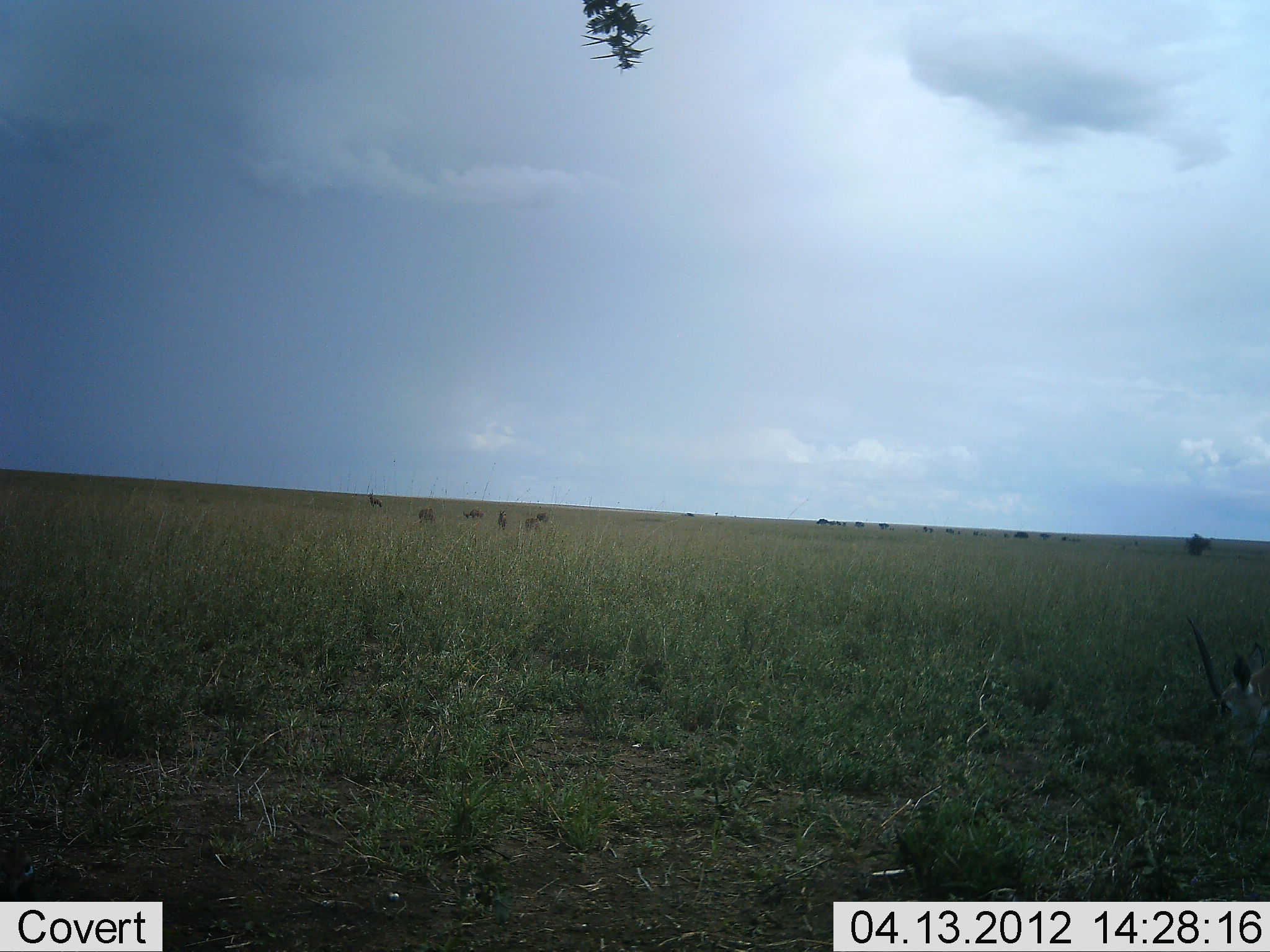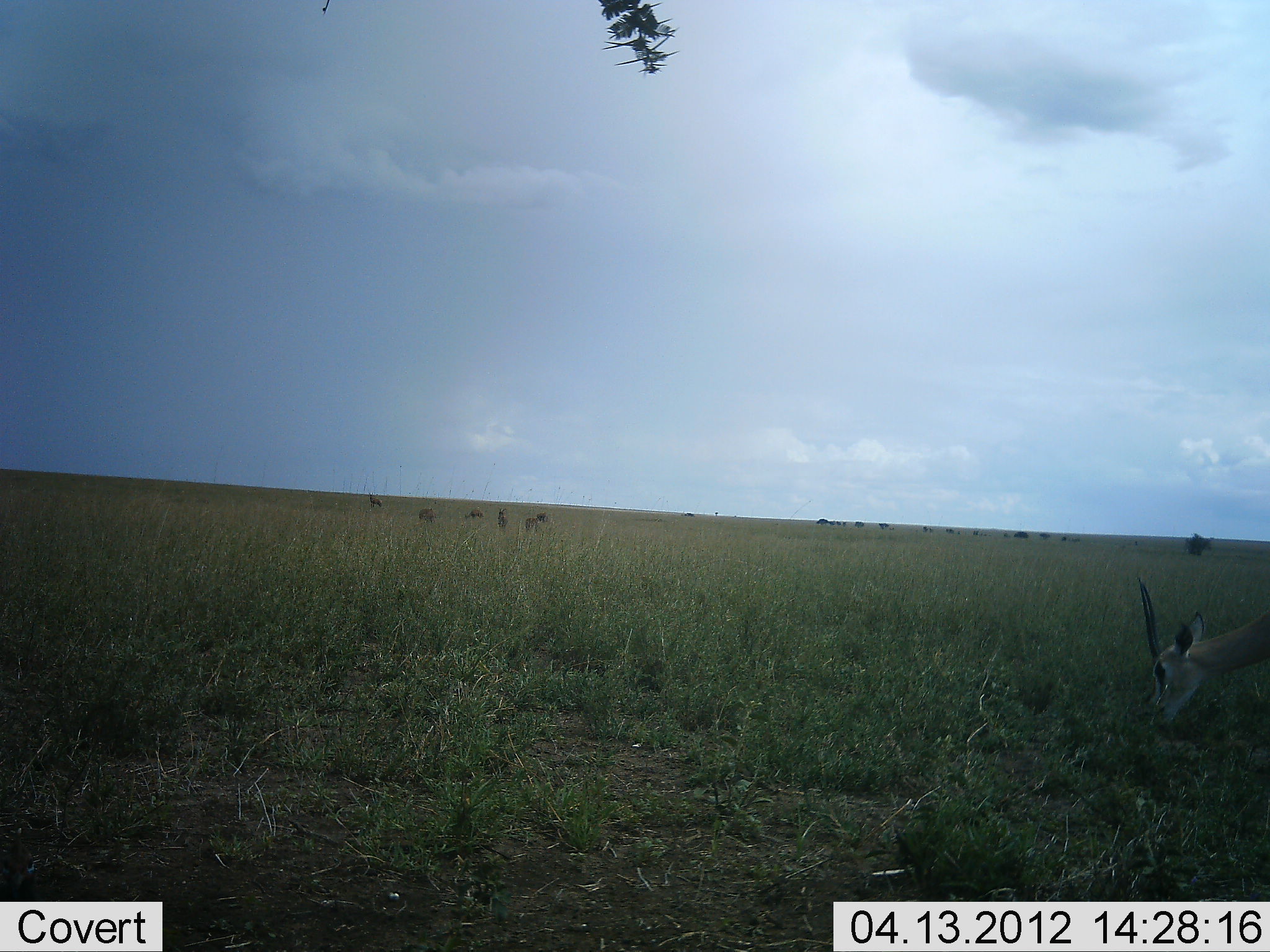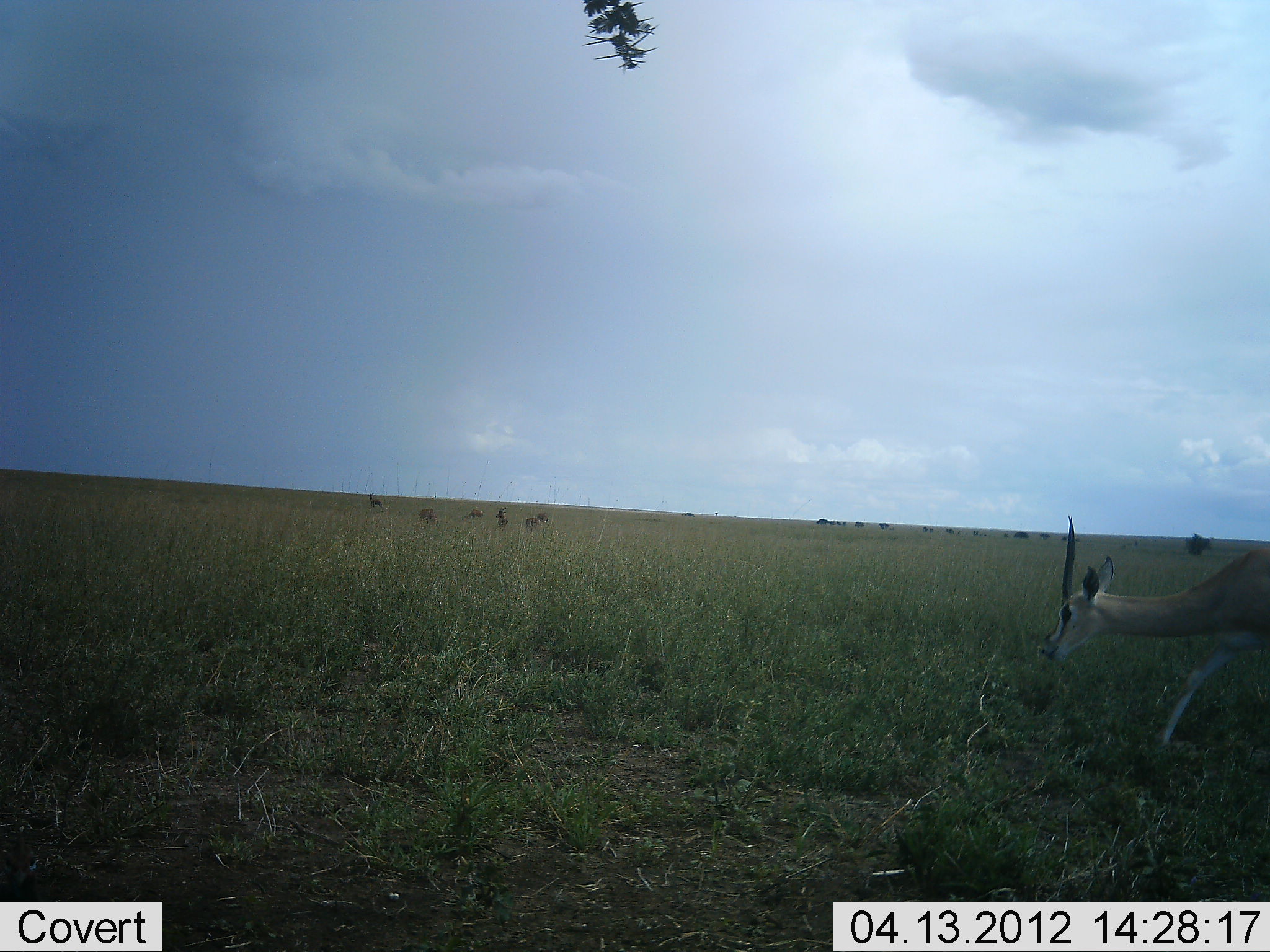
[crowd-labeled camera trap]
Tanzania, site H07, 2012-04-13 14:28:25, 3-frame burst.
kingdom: Animalia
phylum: Chordata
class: Mammalia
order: Artiodactyla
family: Bovidae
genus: Nanger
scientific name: Nanger granti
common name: grant's gazelle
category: gazellegrants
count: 1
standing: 17%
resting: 4%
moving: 42%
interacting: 0%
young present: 0%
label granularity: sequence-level